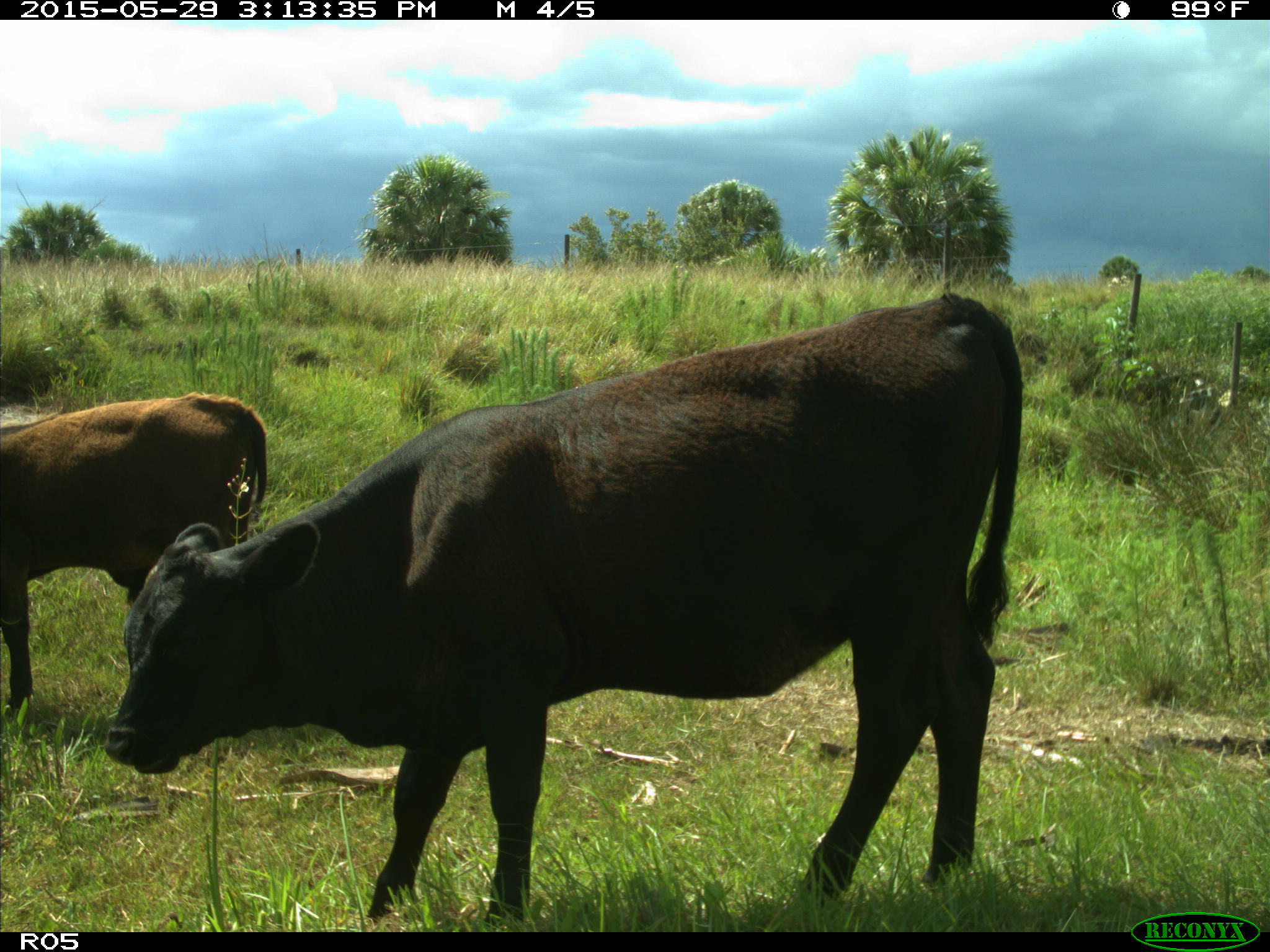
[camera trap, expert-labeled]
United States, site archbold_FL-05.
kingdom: Animalia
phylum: Chordata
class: Mammalia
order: Artiodactyla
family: Bovidae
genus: Bos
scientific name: Bos taurus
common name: domestic cow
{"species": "Bos taurus (domestic cow)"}